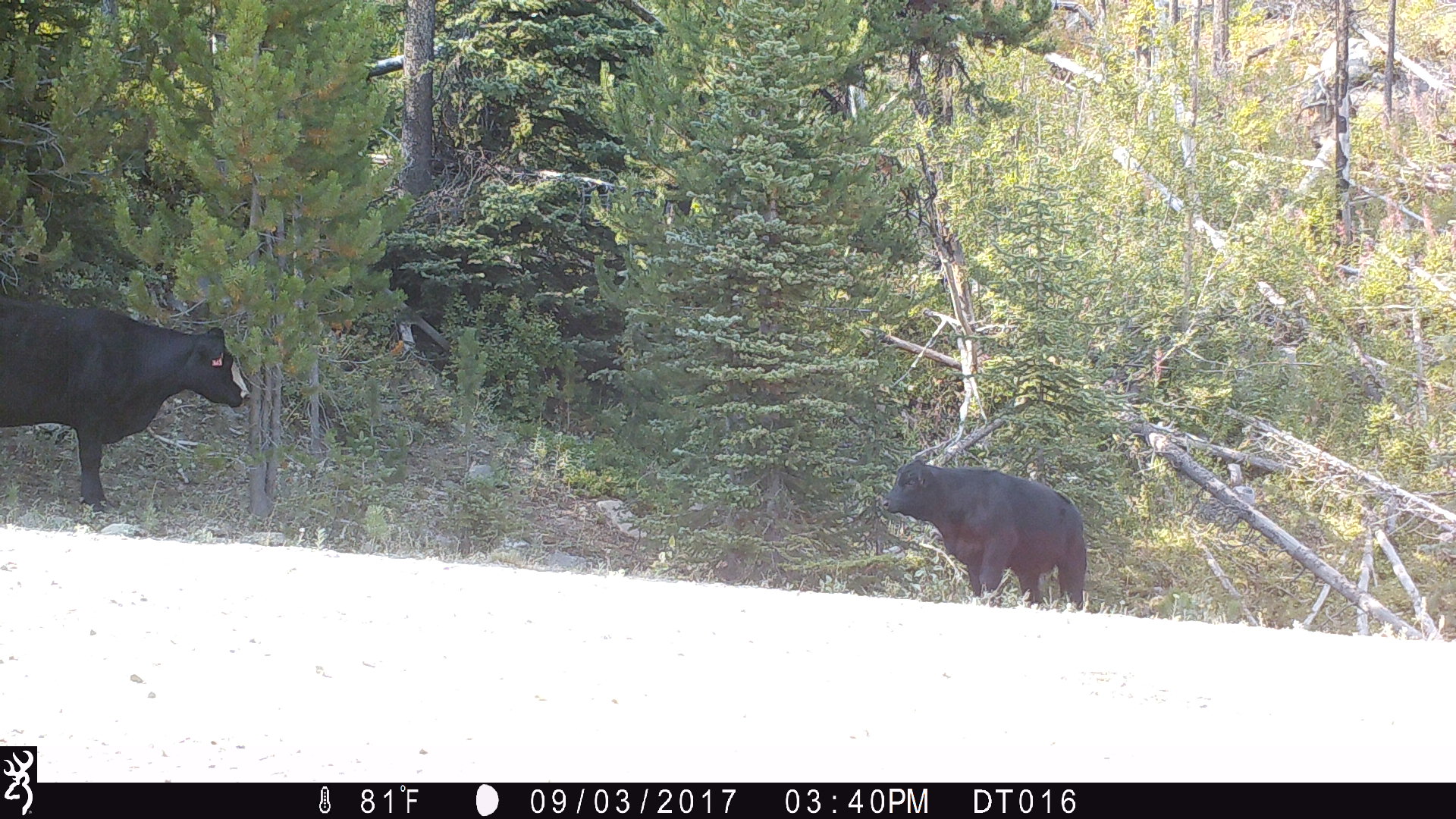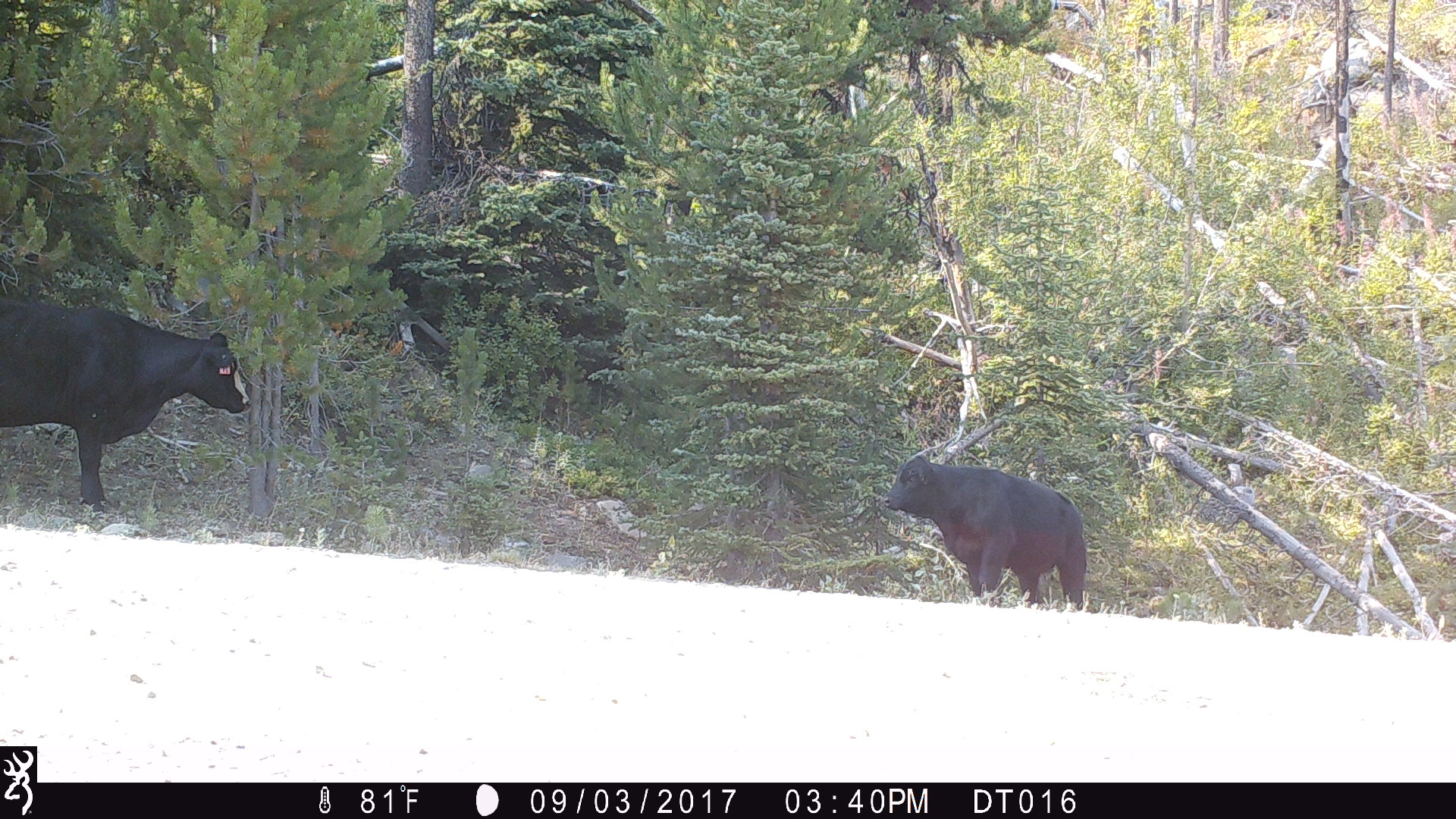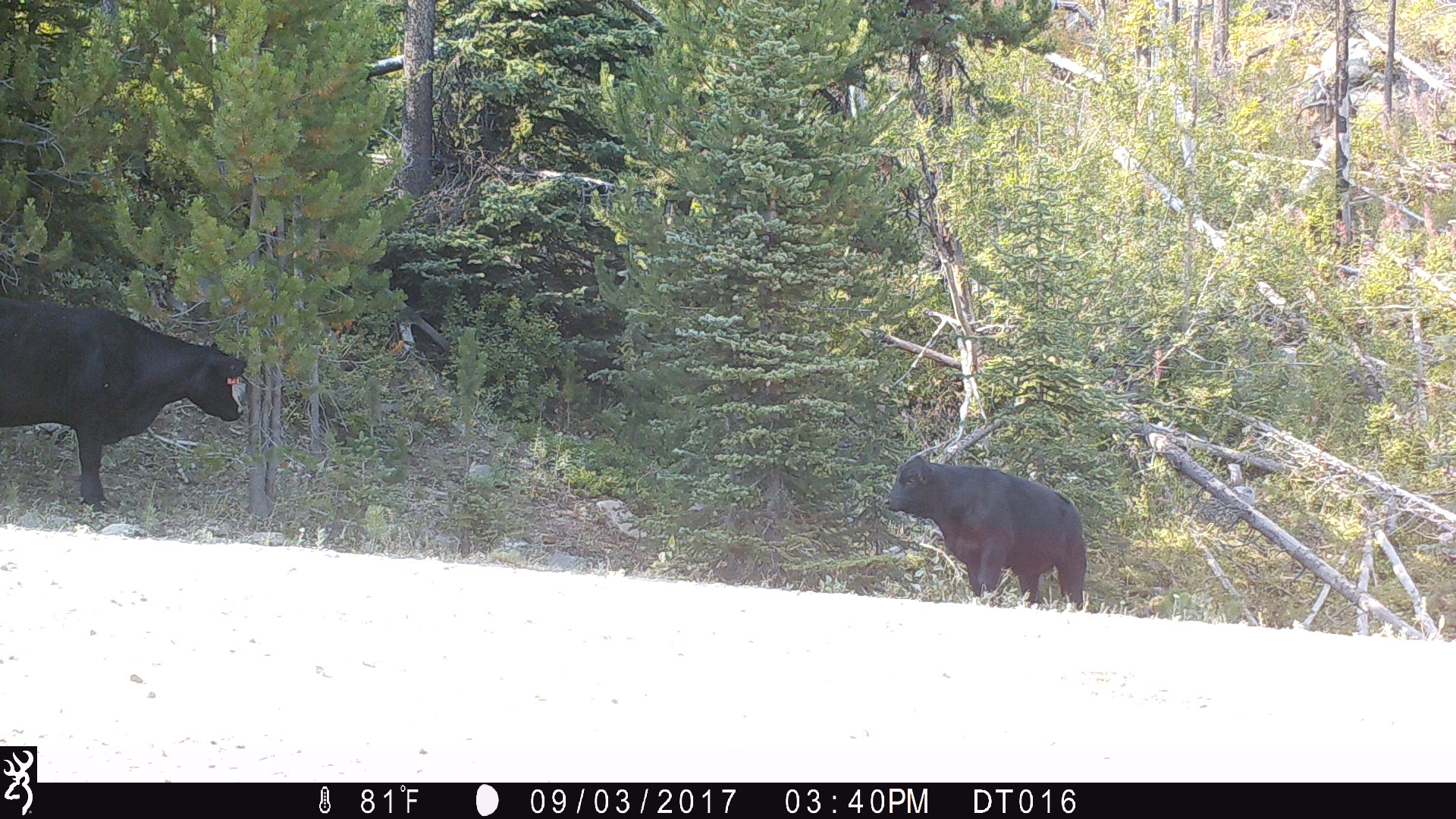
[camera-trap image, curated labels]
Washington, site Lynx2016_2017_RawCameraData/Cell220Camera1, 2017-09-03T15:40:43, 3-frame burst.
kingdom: Animalia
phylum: Chordata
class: Mammalia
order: Artiodactyla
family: Bovidae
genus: Bos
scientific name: Bos taurus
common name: domestic cattle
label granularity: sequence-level